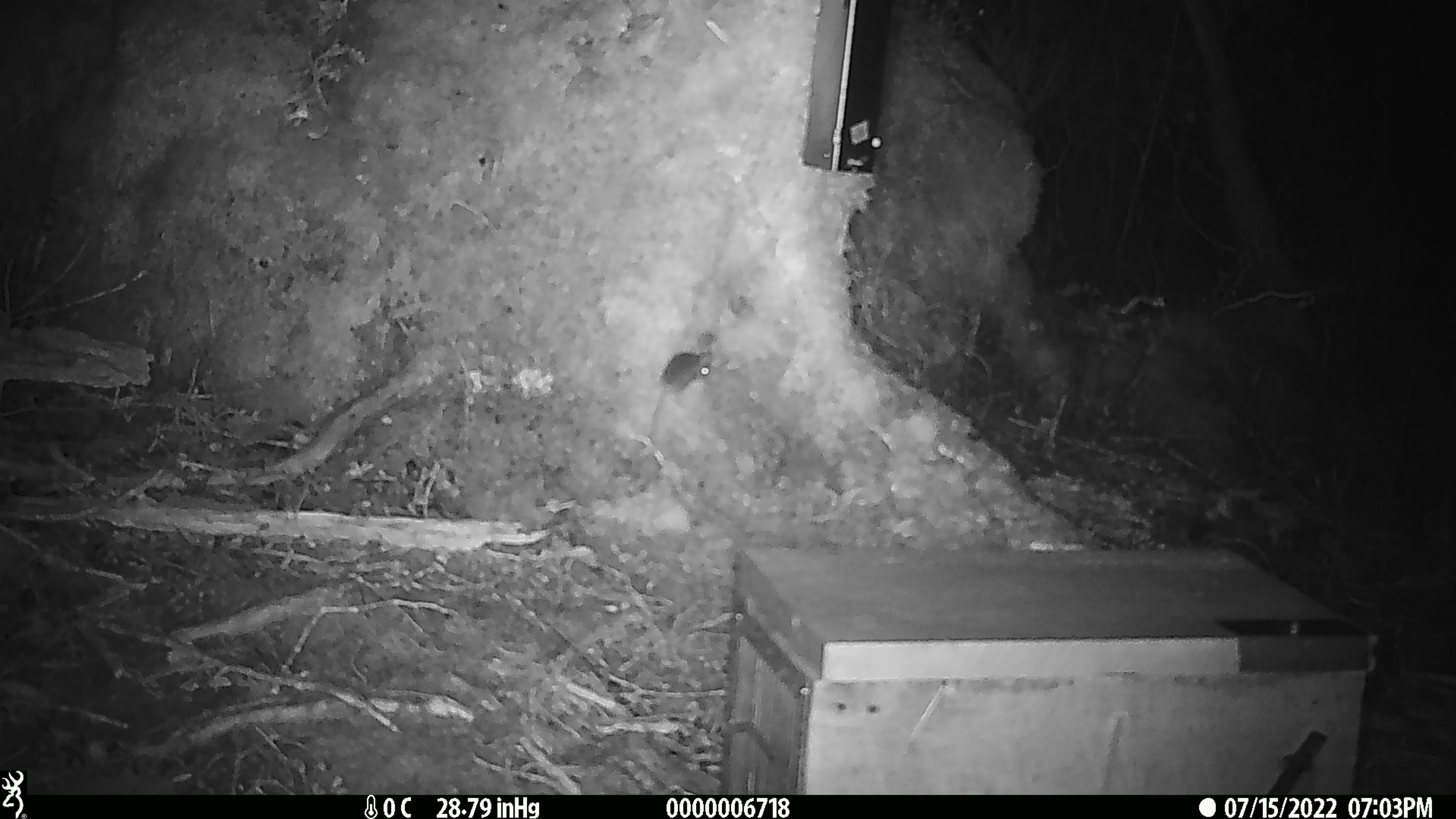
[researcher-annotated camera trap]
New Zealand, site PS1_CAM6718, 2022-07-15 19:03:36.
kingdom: Animalia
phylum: Chordata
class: Mammalia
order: Rodentia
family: Muridae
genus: Mus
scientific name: Mus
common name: mouse